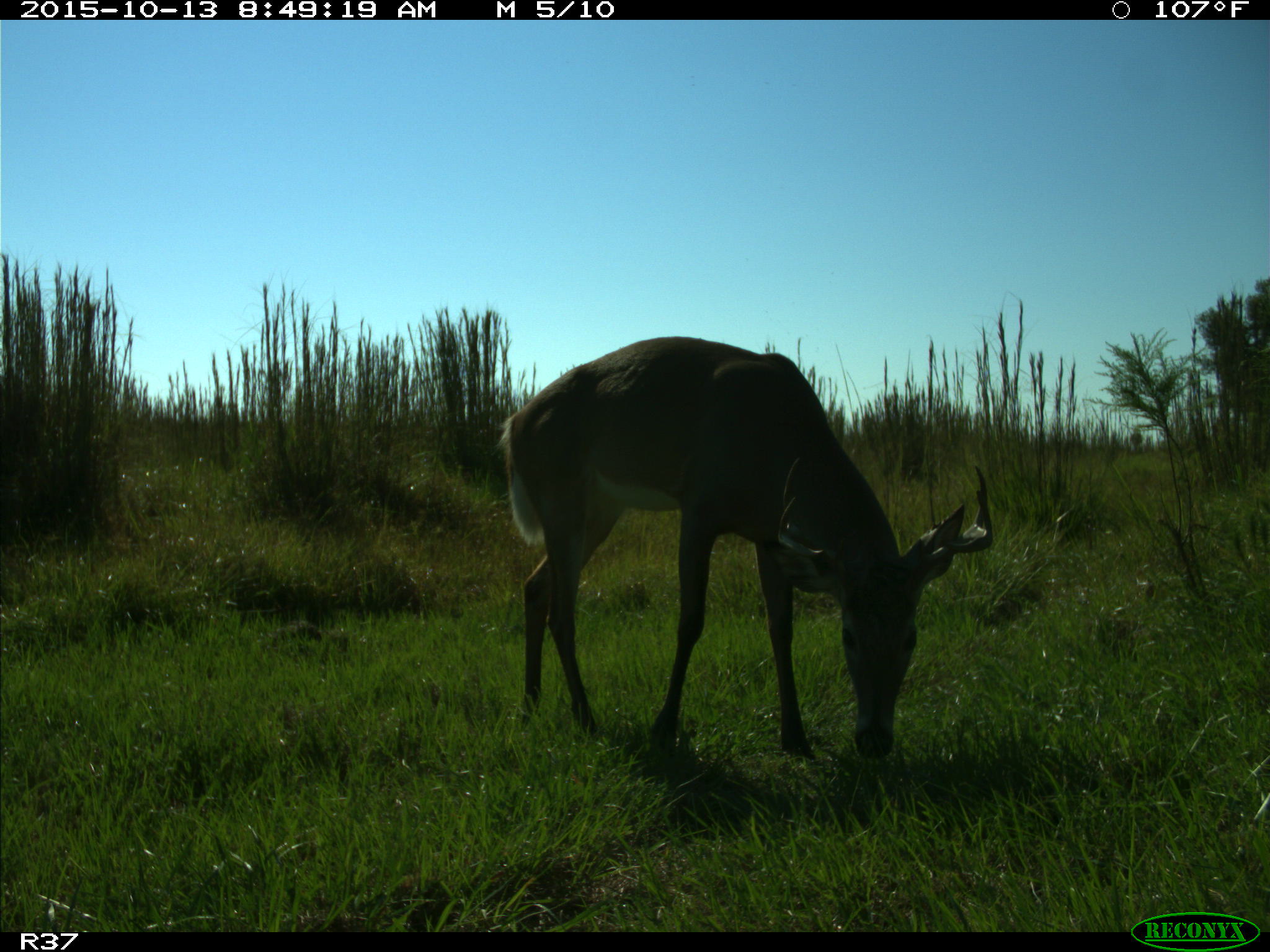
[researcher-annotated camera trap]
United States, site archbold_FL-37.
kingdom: Animalia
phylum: Chordata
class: Mammalia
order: Artiodactyla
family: Cervidae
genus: Odocoileus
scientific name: Odocoileus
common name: deer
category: unidentified deer